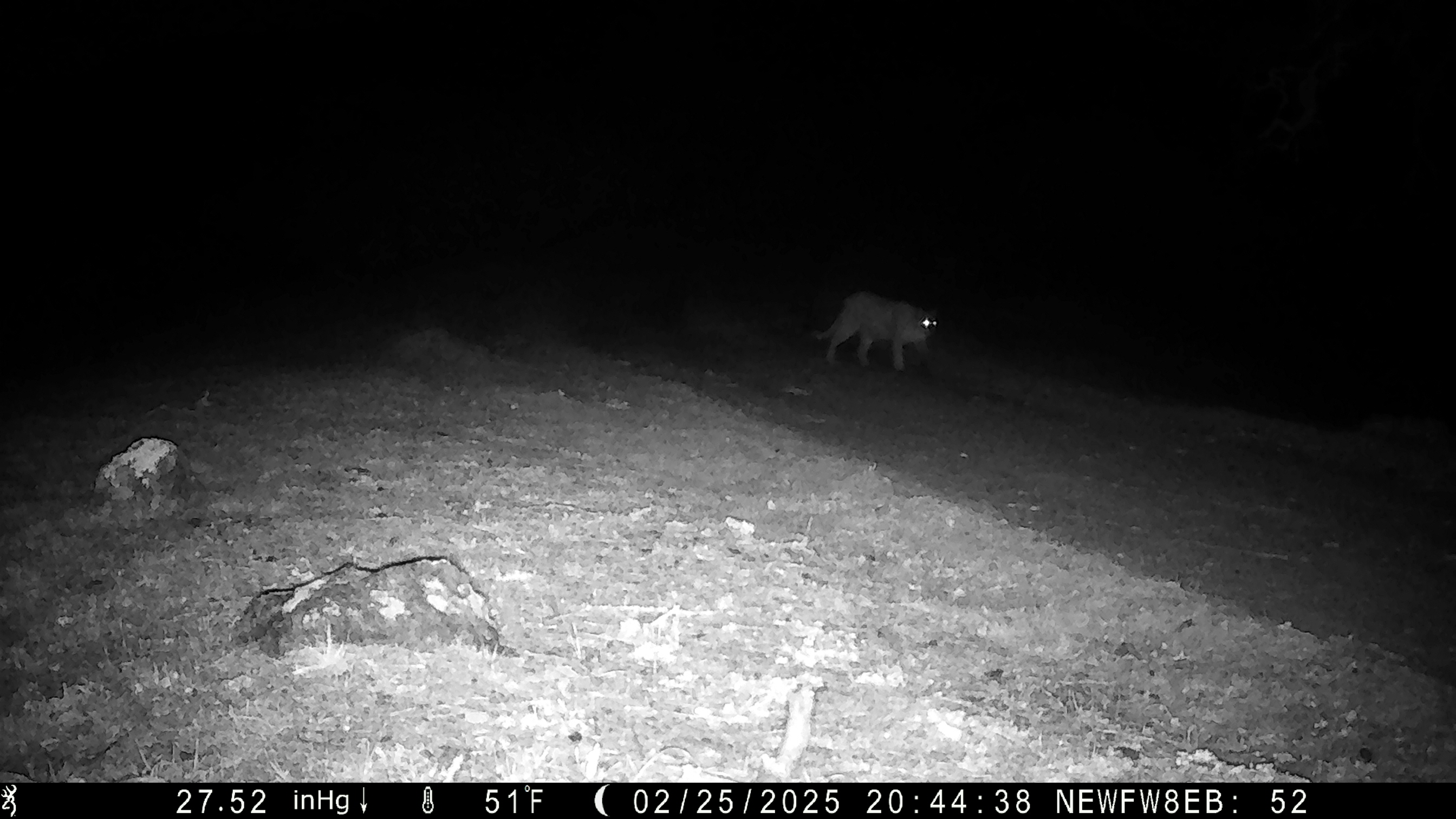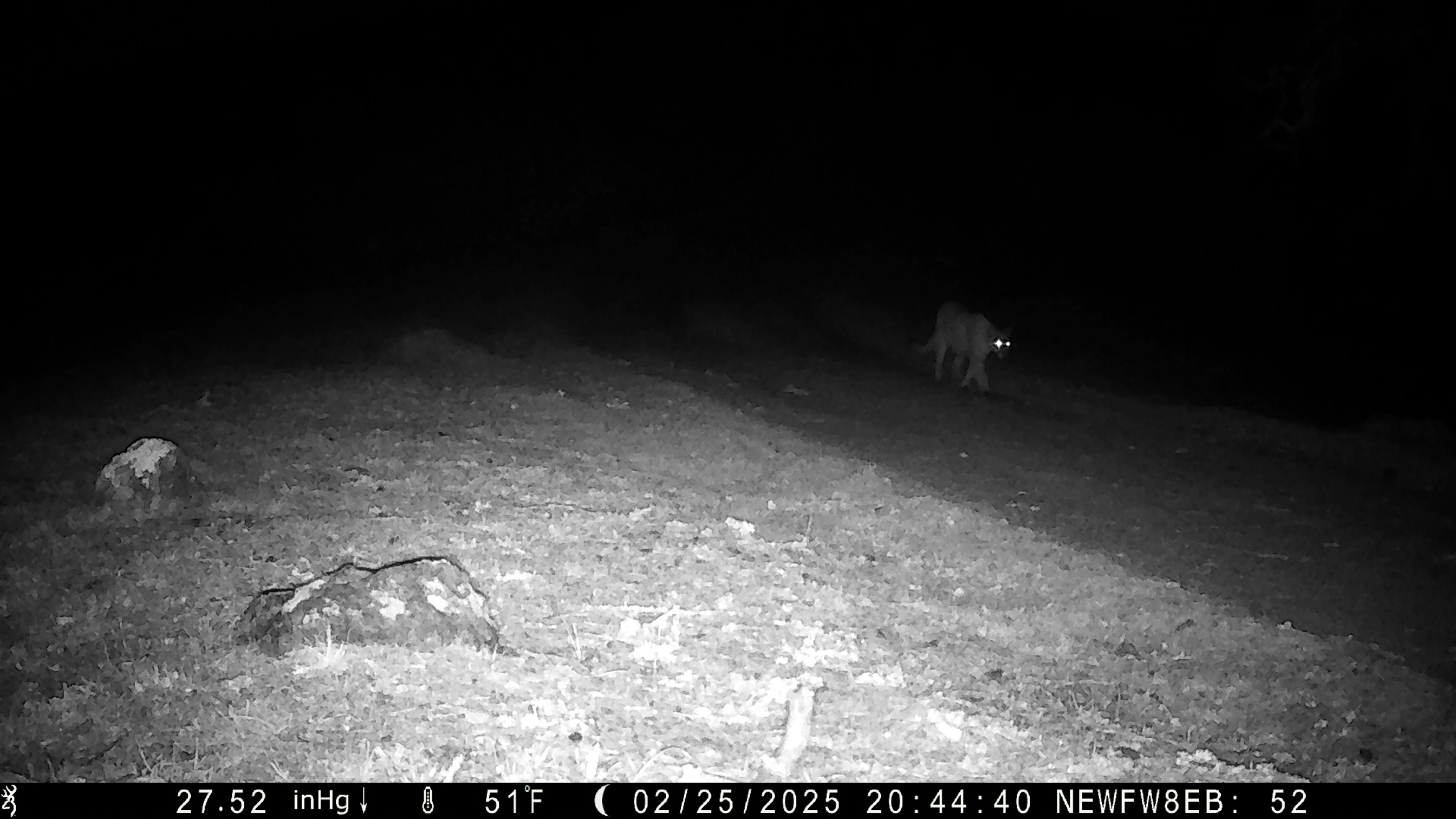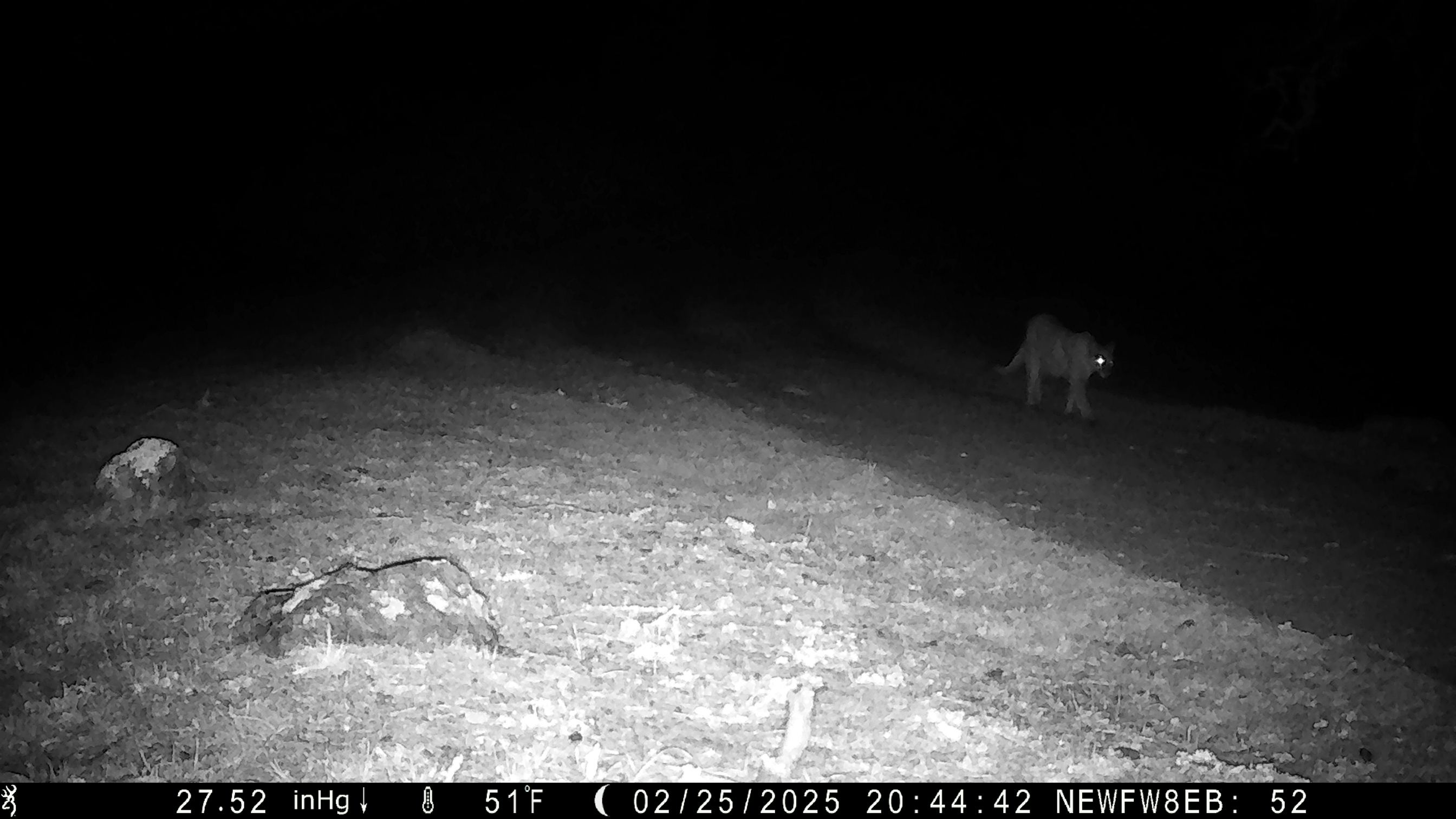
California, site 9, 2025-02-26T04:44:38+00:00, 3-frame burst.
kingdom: Animalia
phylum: Chordata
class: Mammalia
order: Carnivora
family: Felidae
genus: Puma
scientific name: Puma concolor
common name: puma